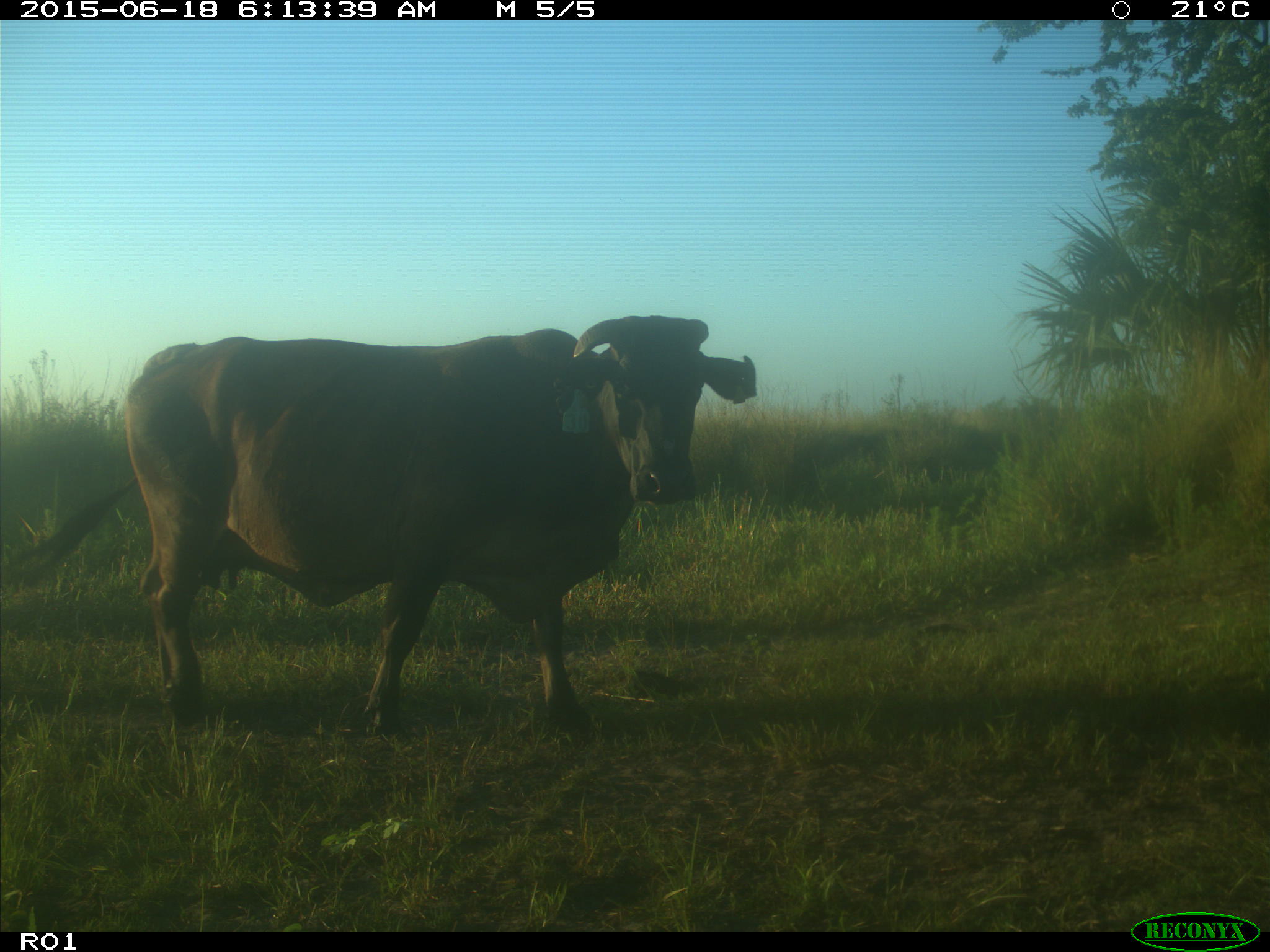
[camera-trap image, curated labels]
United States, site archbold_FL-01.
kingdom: Animalia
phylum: Chordata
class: Mammalia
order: Artiodactyla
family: Bovidae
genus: Bos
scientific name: Bos taurus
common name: domestic cow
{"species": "Bos taurus (domestic cow)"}